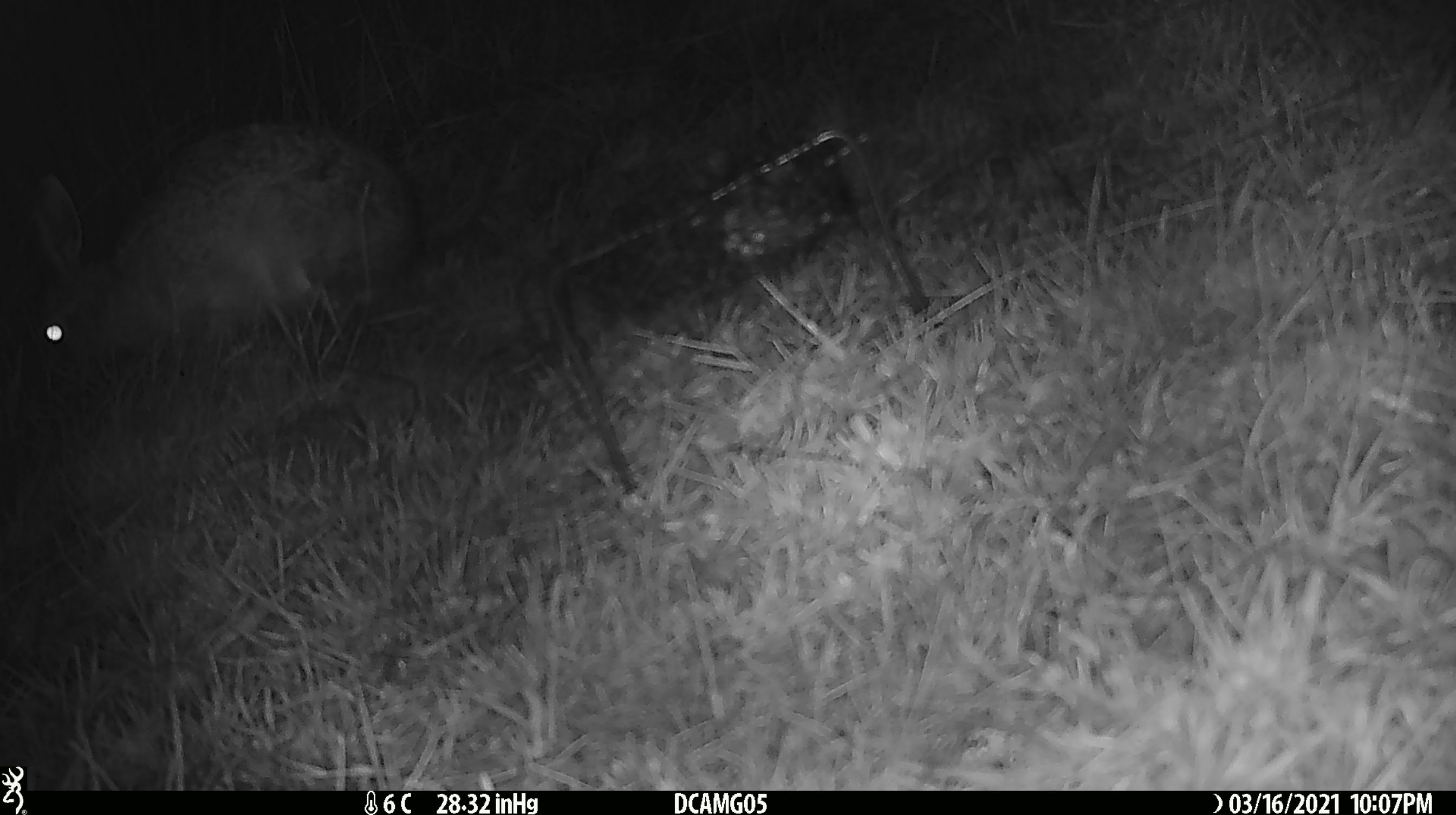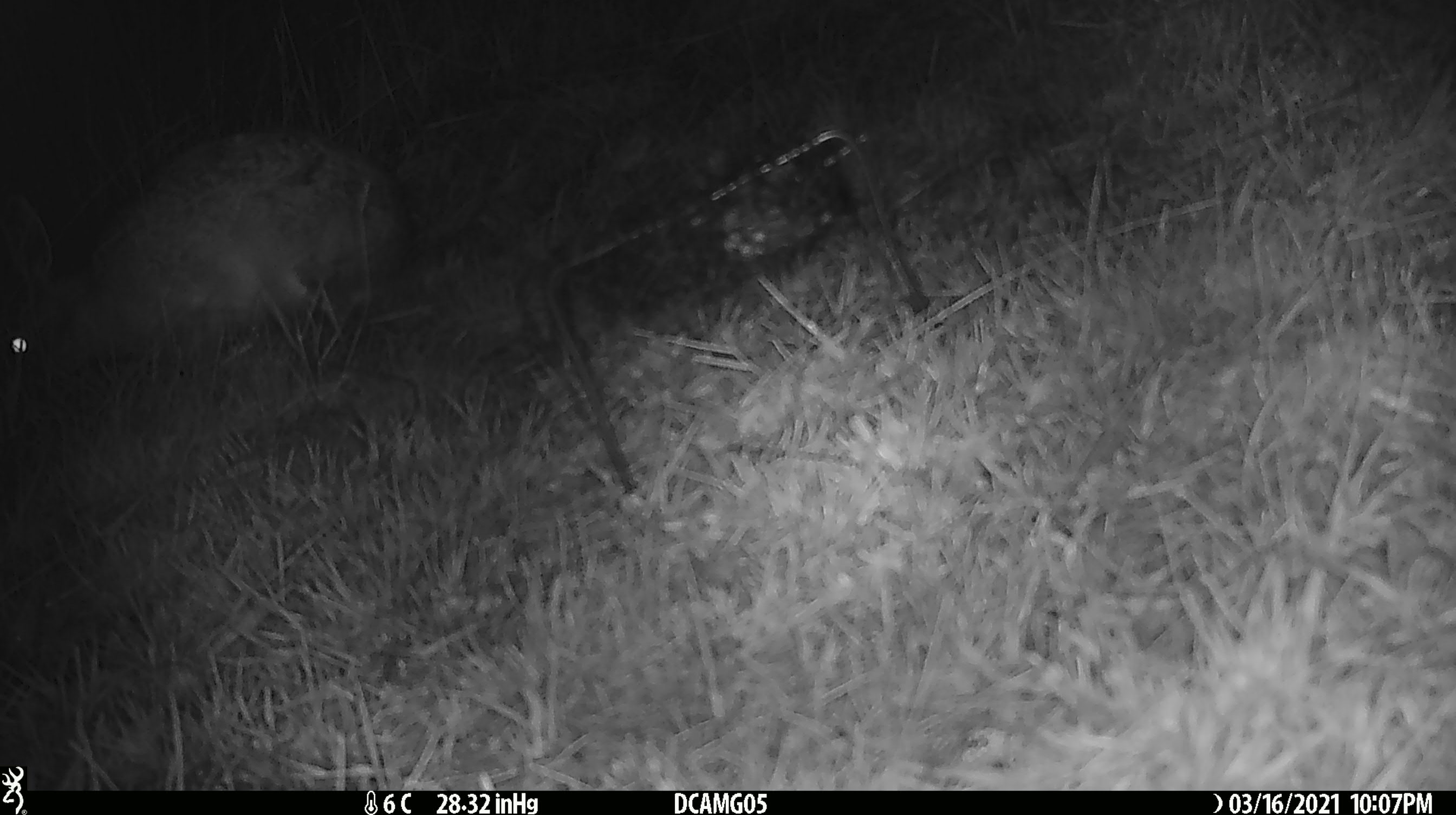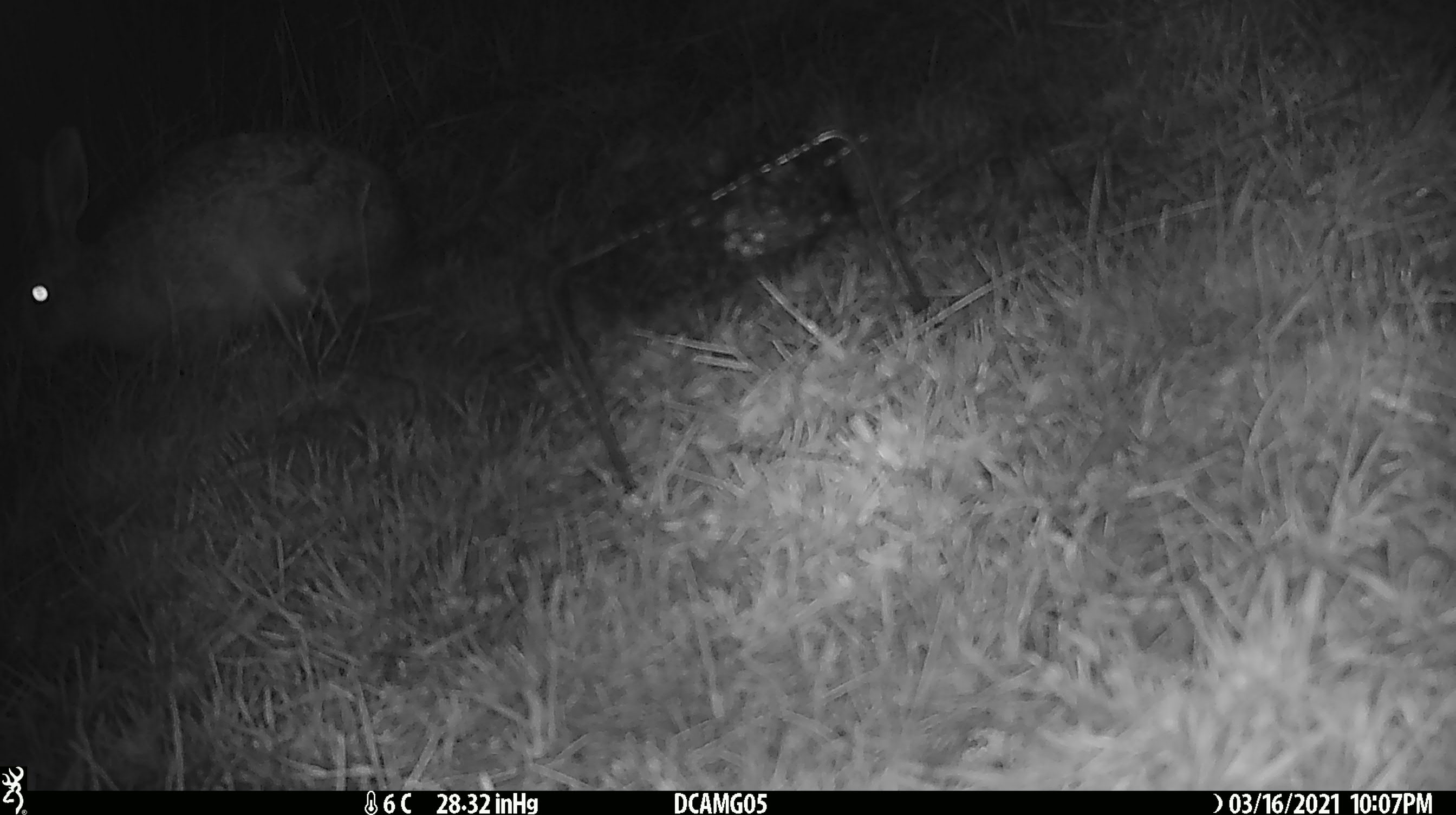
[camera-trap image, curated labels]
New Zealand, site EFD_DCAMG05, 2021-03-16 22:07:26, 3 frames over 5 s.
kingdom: Animalia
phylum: Chordata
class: Mammalia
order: Lagomorpha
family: Leporidae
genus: Lepus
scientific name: Lepus europaeus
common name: brown hare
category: hare